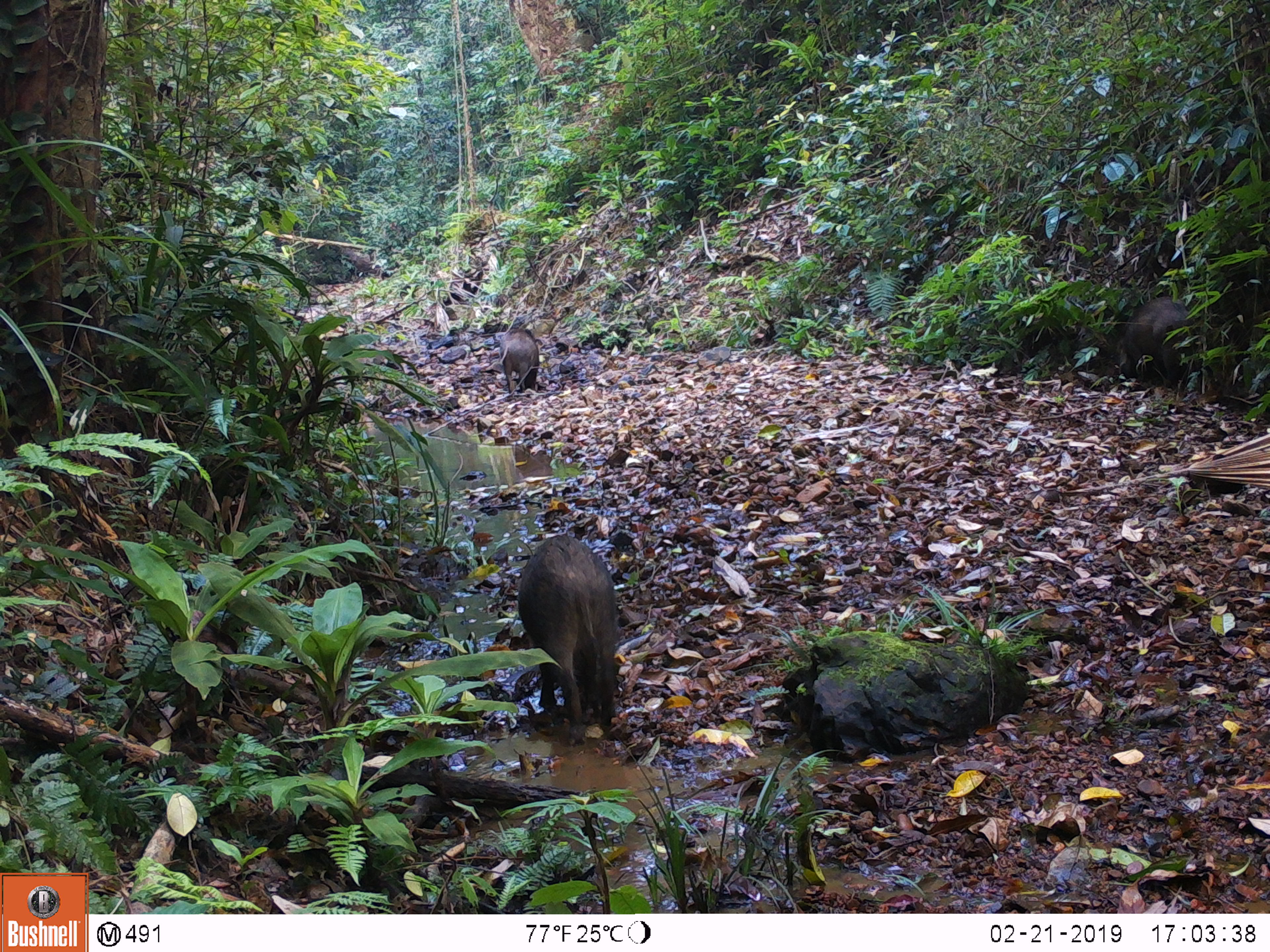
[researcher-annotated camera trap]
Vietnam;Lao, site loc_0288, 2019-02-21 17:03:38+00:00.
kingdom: Animalia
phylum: Chordata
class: Mammalia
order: Artiodactyla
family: Suidae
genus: Sus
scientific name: Sus scrofa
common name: eurasian wild pig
Eurasian wild pig (Sus scrofa). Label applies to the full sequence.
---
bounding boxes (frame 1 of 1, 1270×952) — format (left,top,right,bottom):
eurasian wild pig: (517,534,623,746); (497,327,539,398)